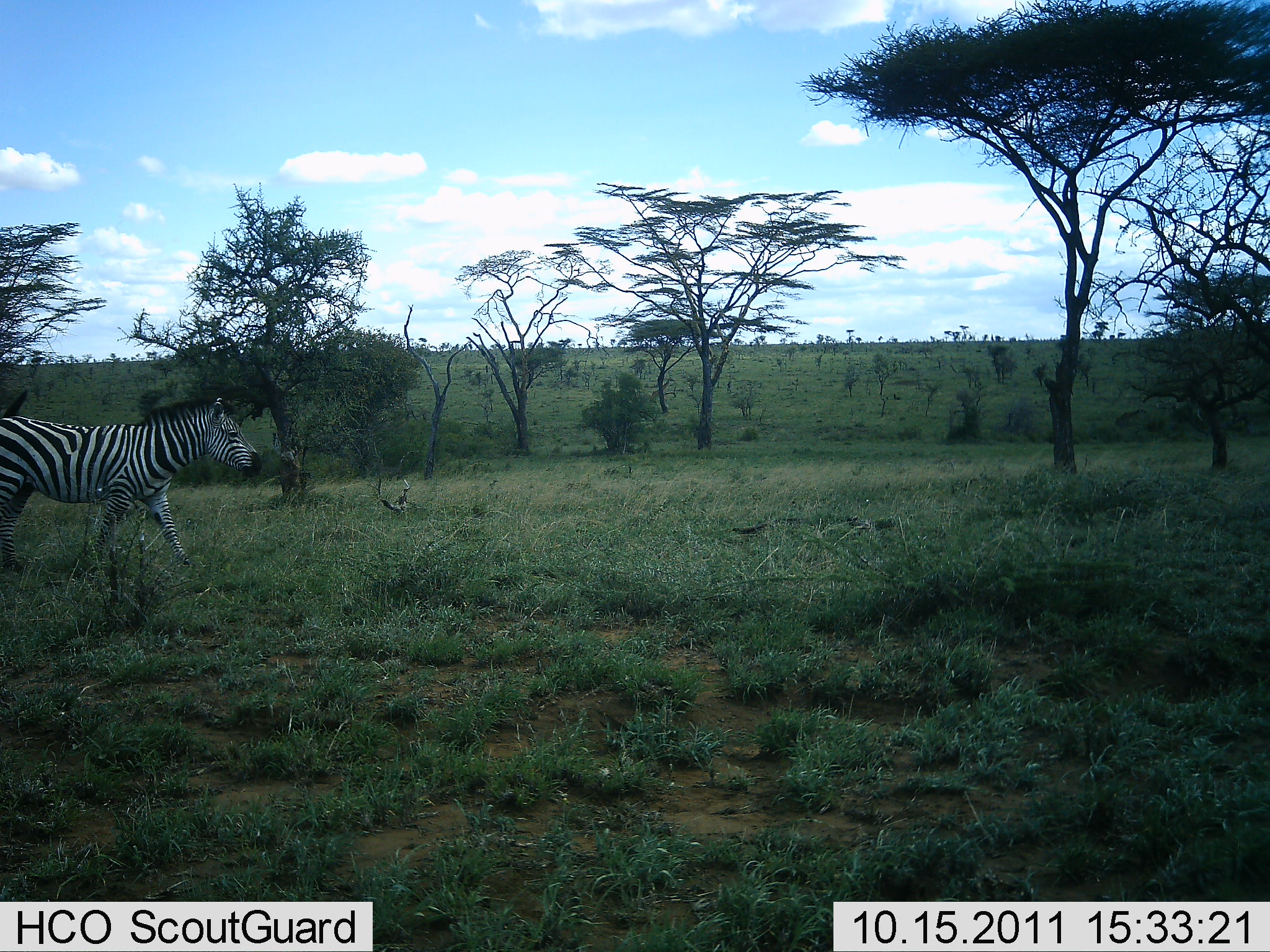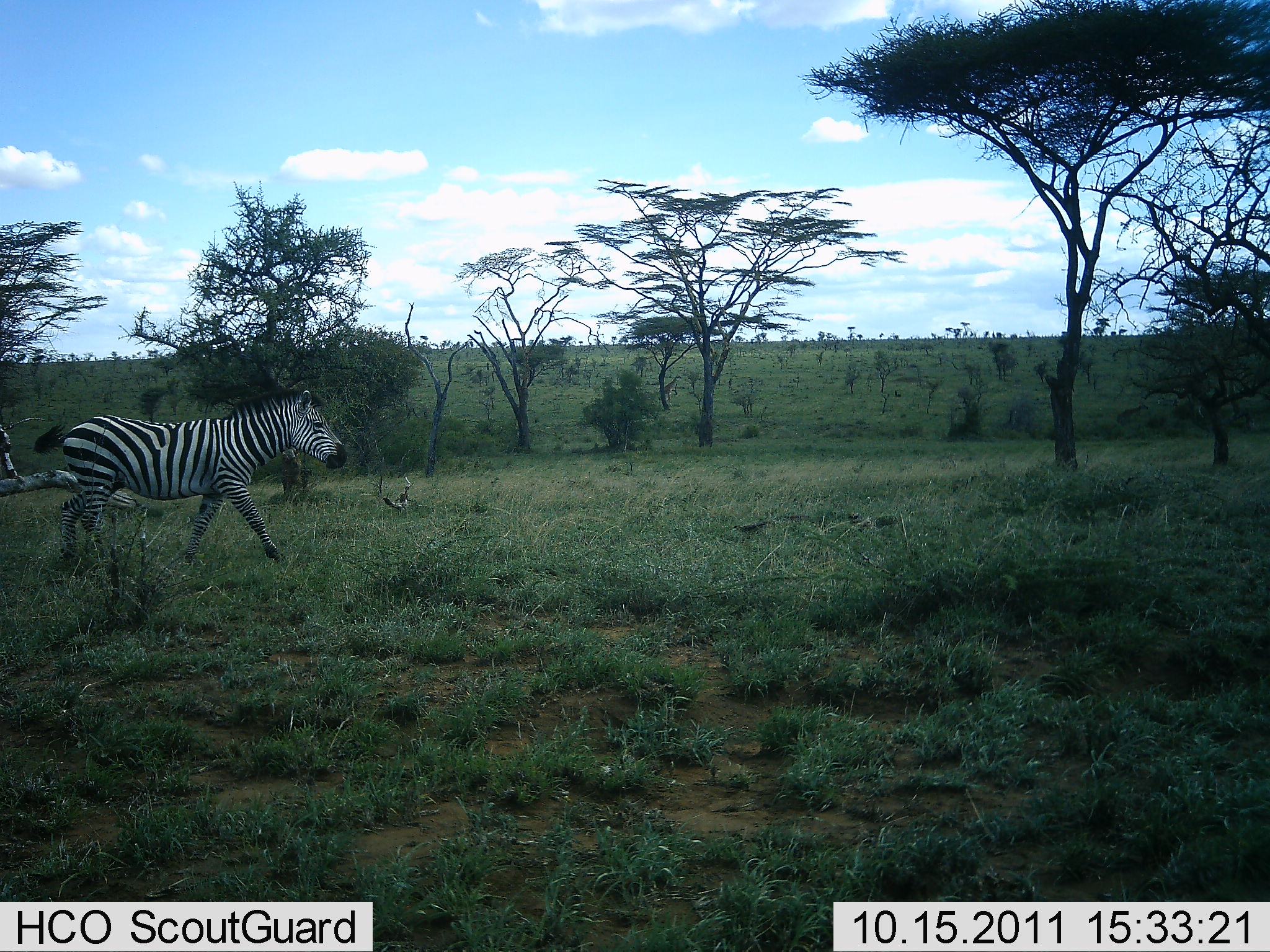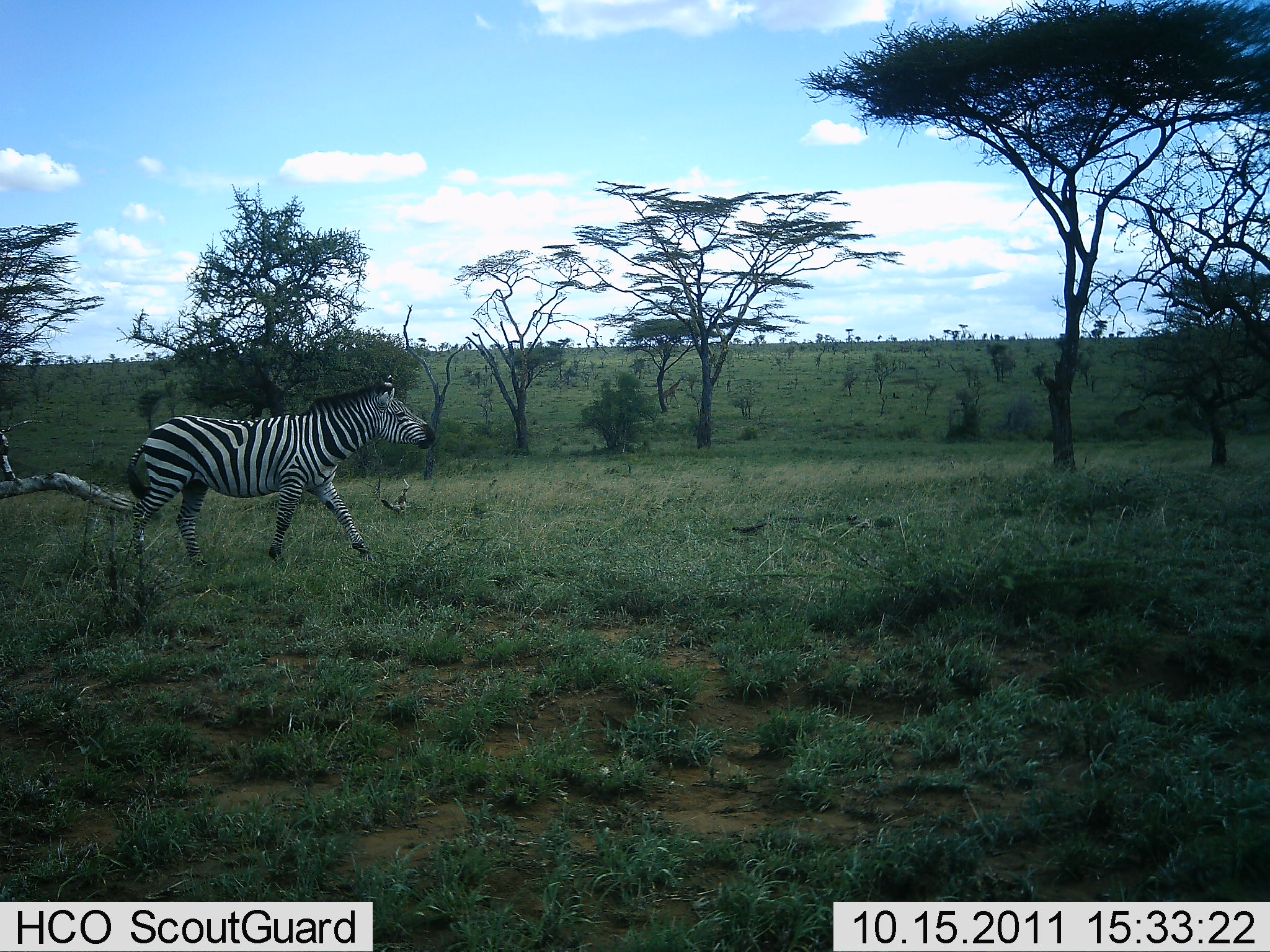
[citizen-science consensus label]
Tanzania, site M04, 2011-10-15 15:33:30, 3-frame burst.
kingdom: Animalia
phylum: Chordata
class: Mammalia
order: Perissodactyla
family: Equidae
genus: Equus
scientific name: Equus quagga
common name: plains zebra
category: zebra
Zebra (plains zebra) (Equus quagga), count 1. Behavior (volunteer vote fractions): standing 8%, resting 0%, moving 92%, interacting 0%. Young present (vote fraction): 0%. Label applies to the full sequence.